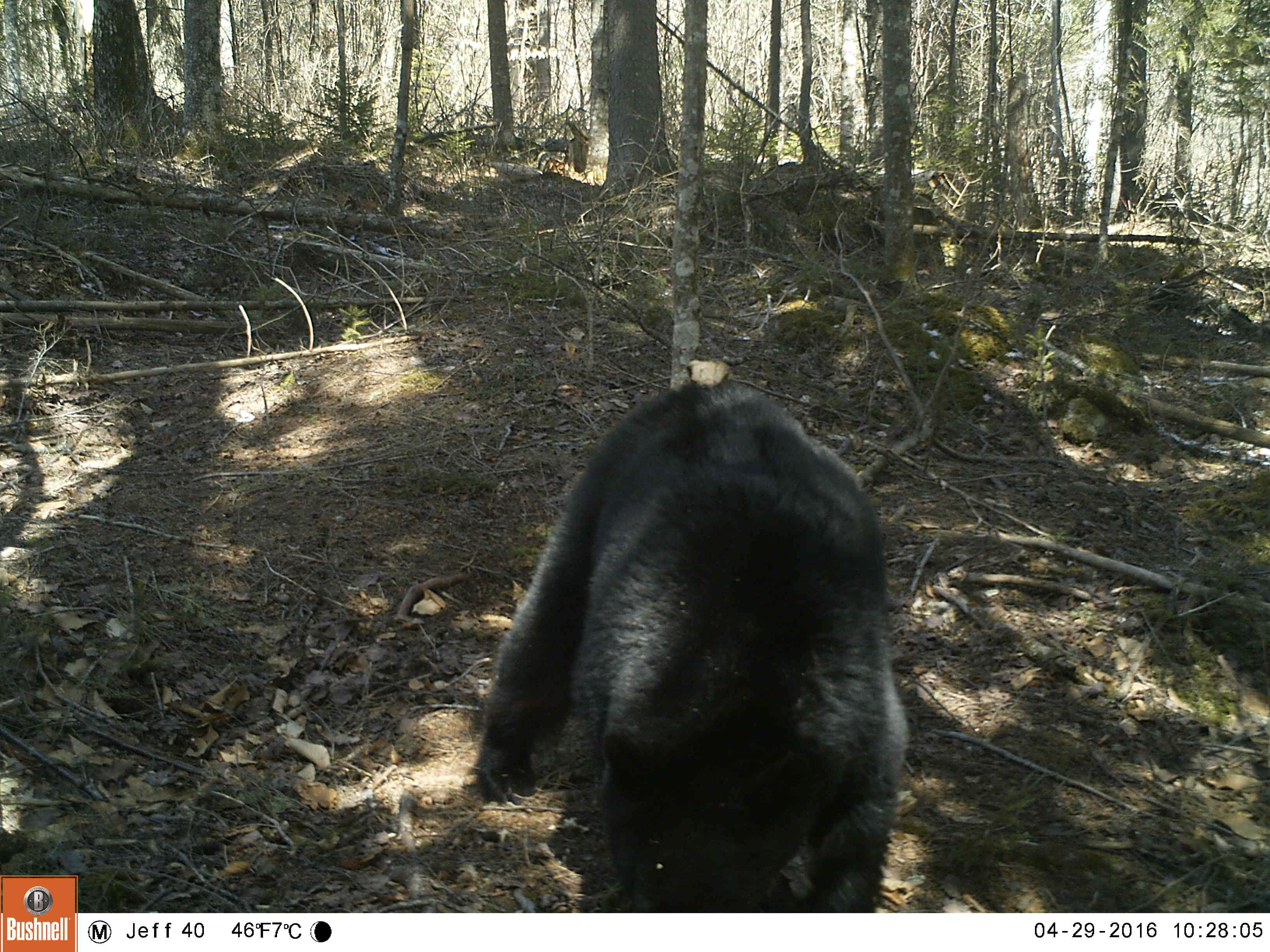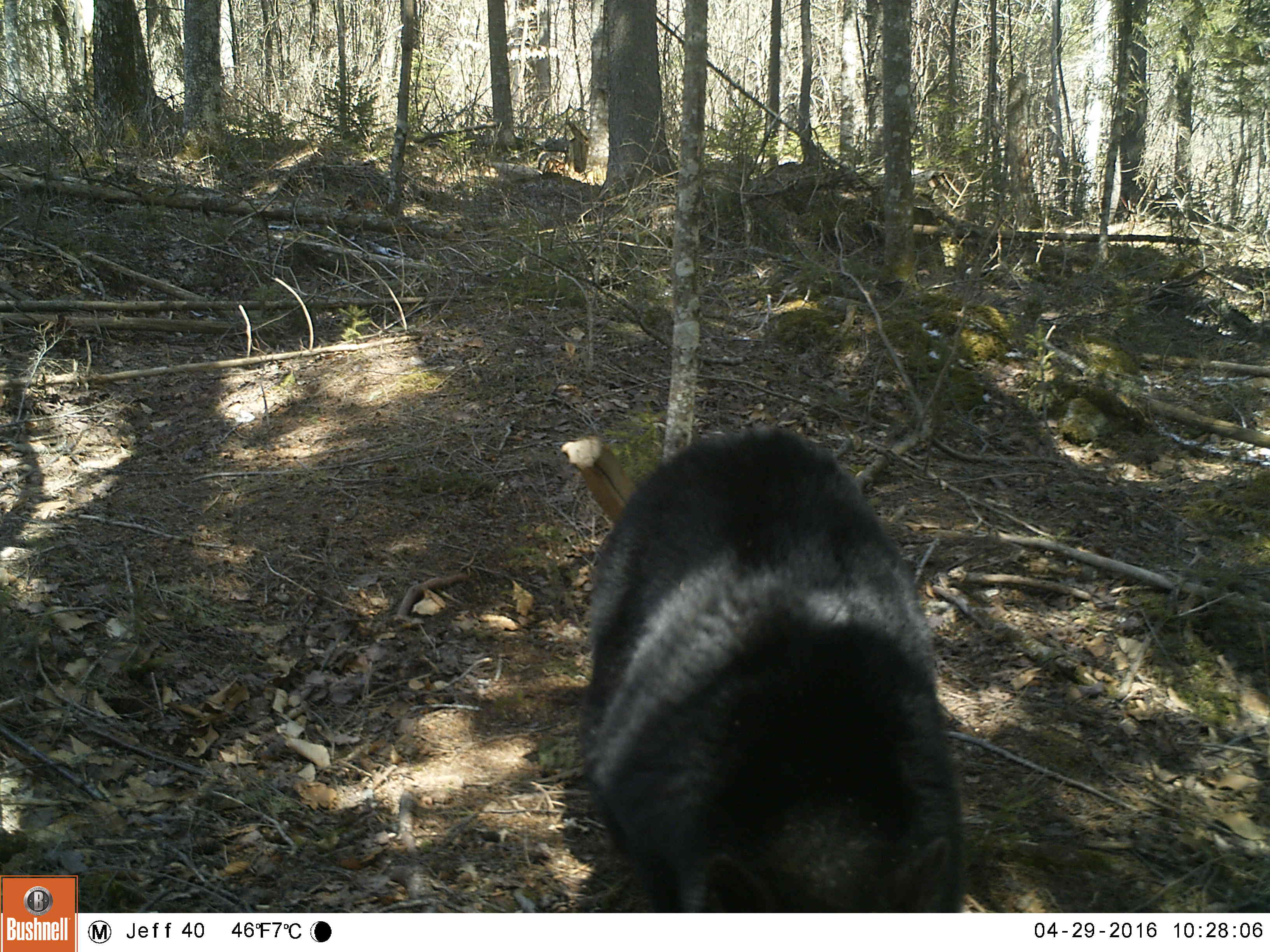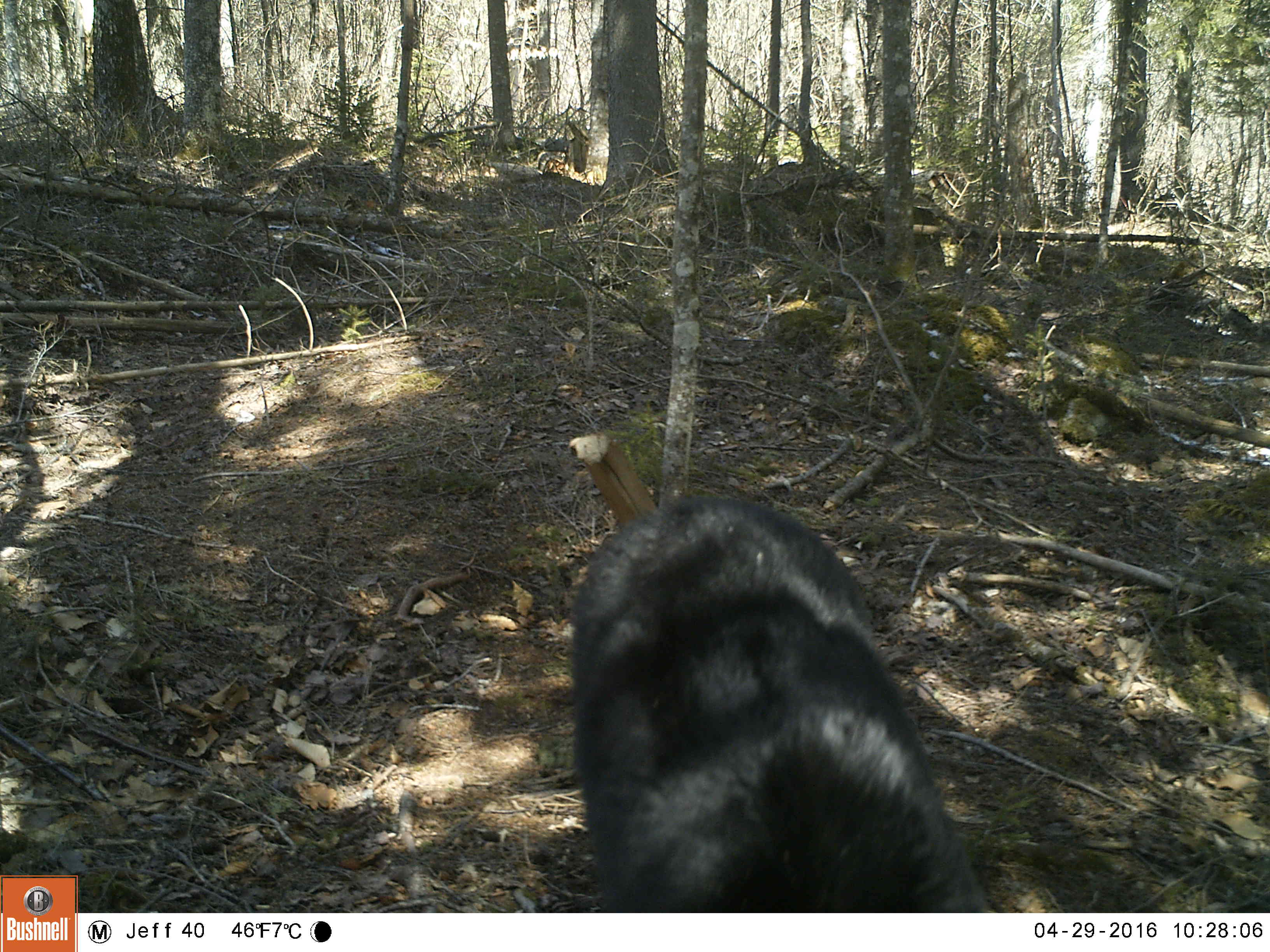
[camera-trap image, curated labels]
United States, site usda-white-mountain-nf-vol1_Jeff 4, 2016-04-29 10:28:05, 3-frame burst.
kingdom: Animalia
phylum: Chordata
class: Mammalia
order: Carnivora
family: Ursidae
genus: Ursus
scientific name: Ursus americanus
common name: black bear